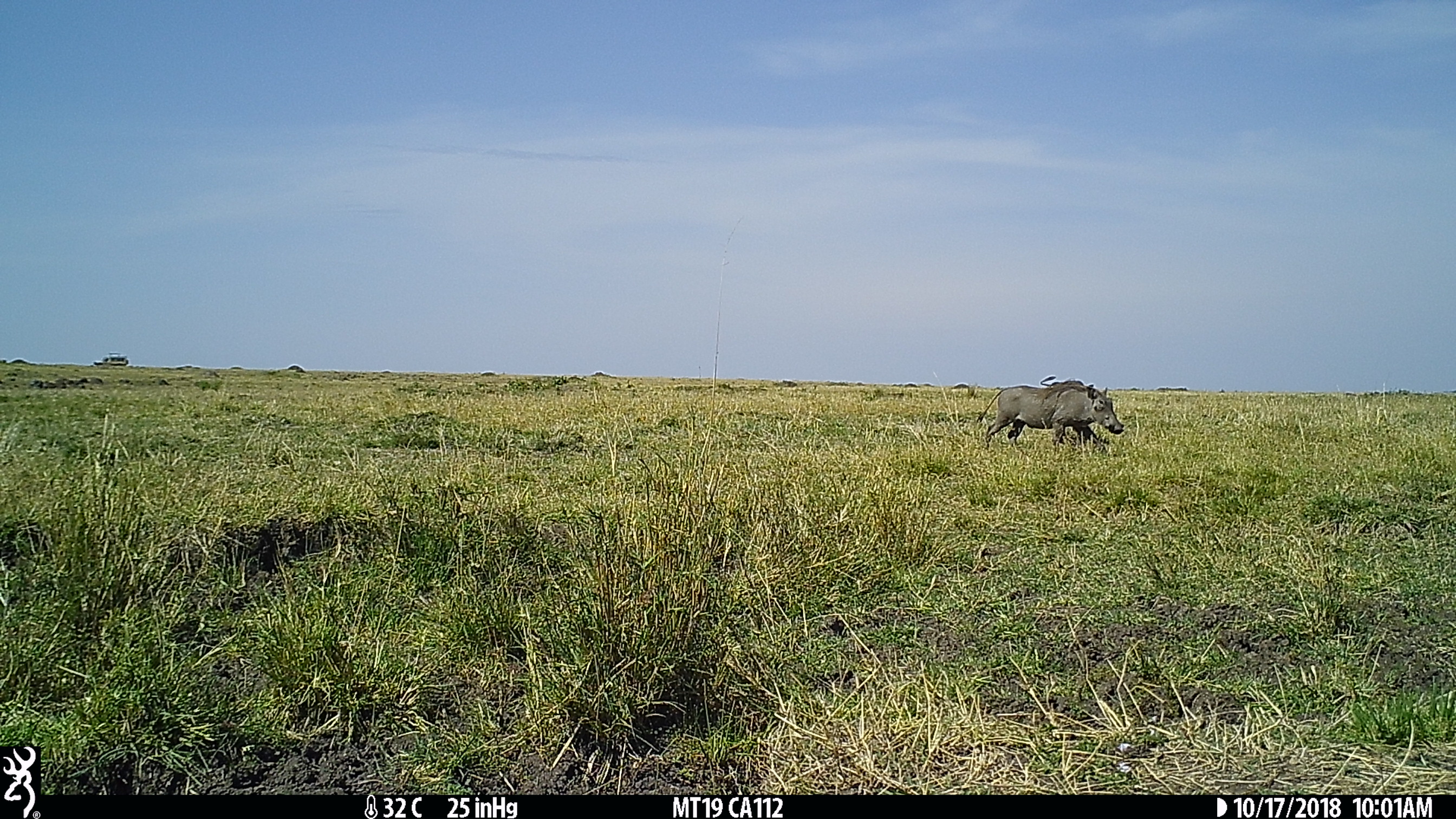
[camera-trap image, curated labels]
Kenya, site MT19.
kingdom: Animalia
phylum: Chordata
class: Mammalia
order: Artiodactyla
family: Suidae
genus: Phacochoerus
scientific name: Phacochoerus africanus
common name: common warthog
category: warthog